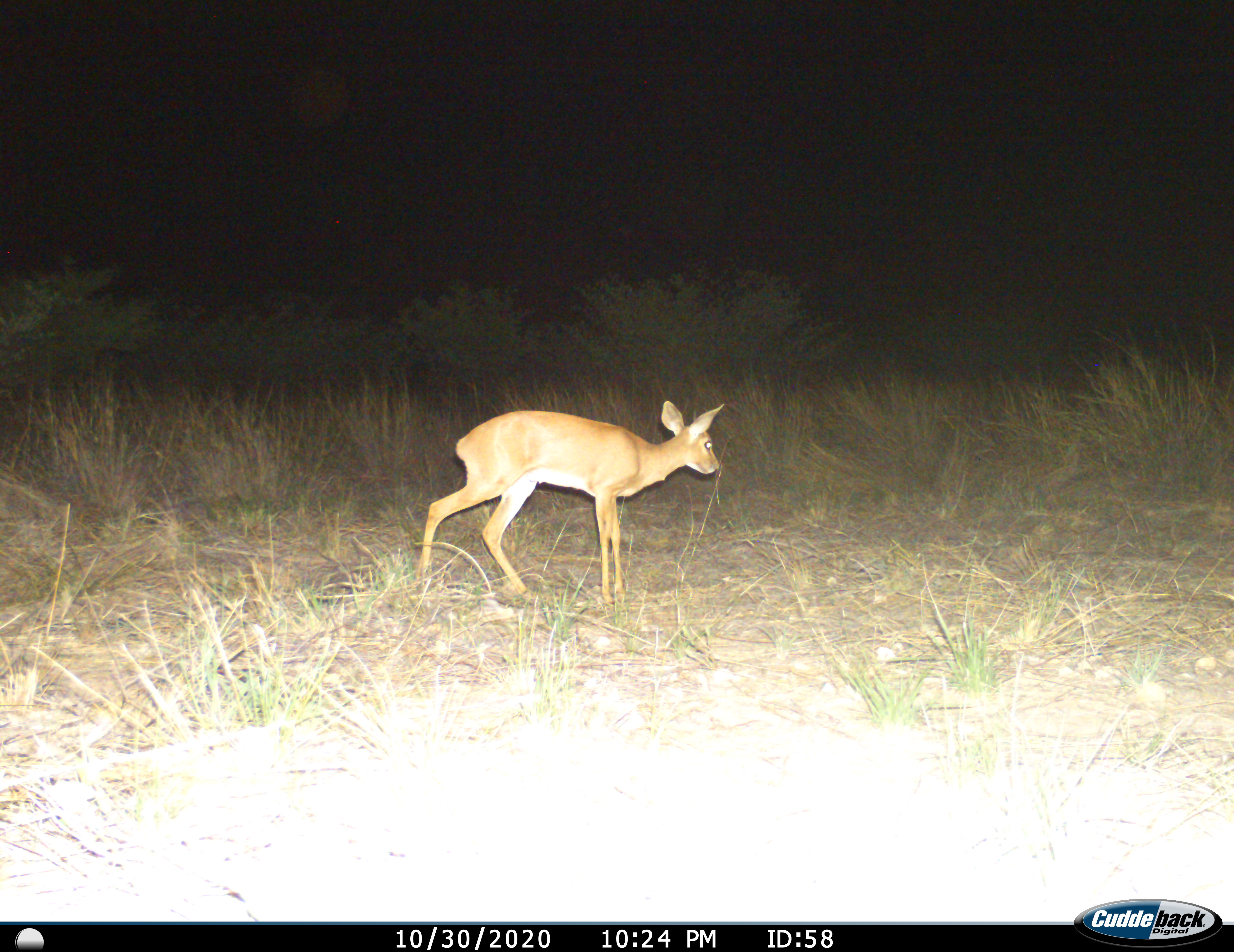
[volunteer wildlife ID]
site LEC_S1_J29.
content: unidentified animal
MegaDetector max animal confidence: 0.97